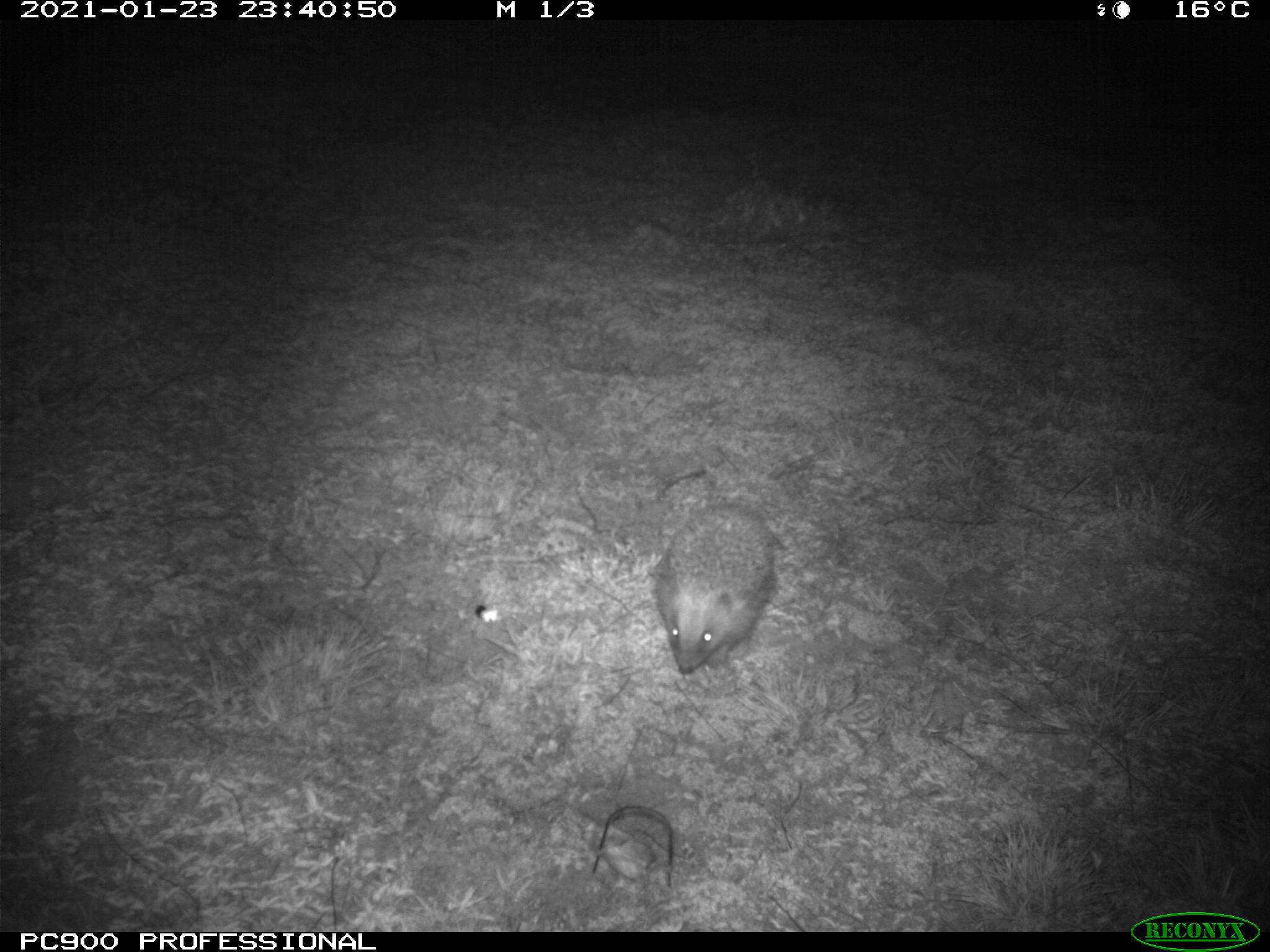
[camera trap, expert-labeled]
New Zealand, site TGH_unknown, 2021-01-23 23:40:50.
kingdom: Animalia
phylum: Chordata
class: Mammalia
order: Eulipotyphla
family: Erinaceidae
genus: Erinaceus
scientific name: Erinaceus europaeus europaeus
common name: european hedgehog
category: hedgehog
Hedgehog (european hedgehog) (Erinaceus europaeus europaeus).